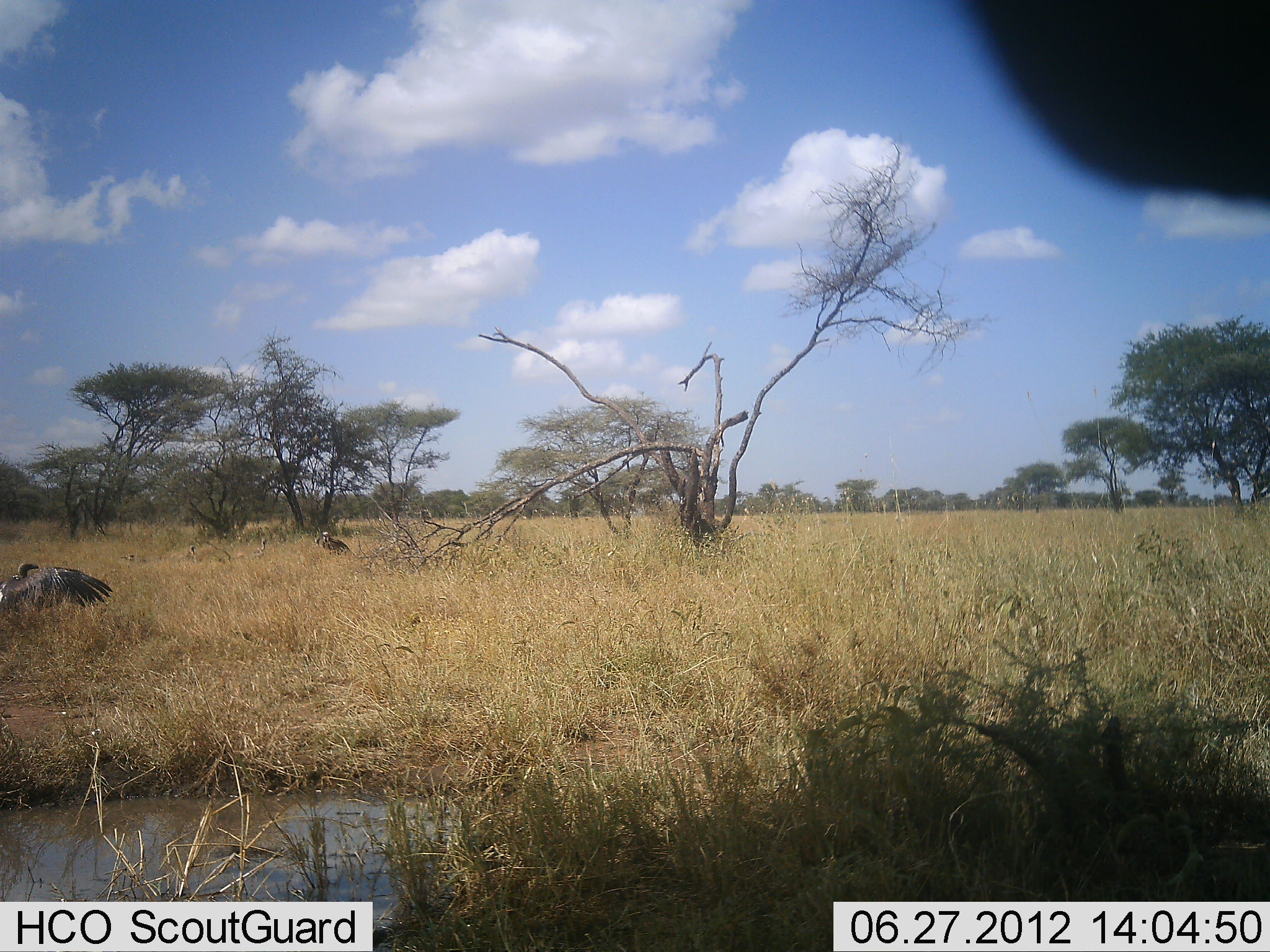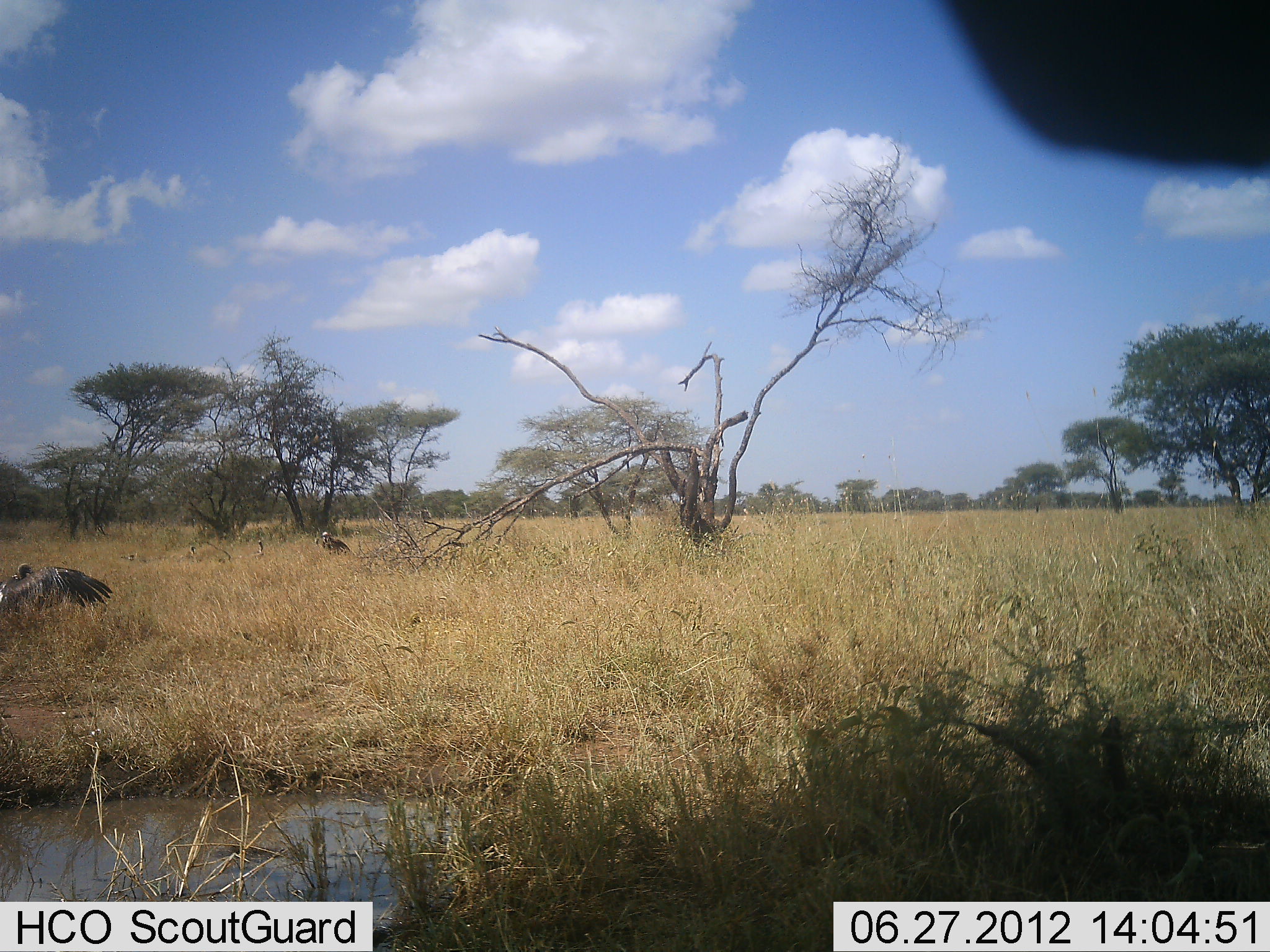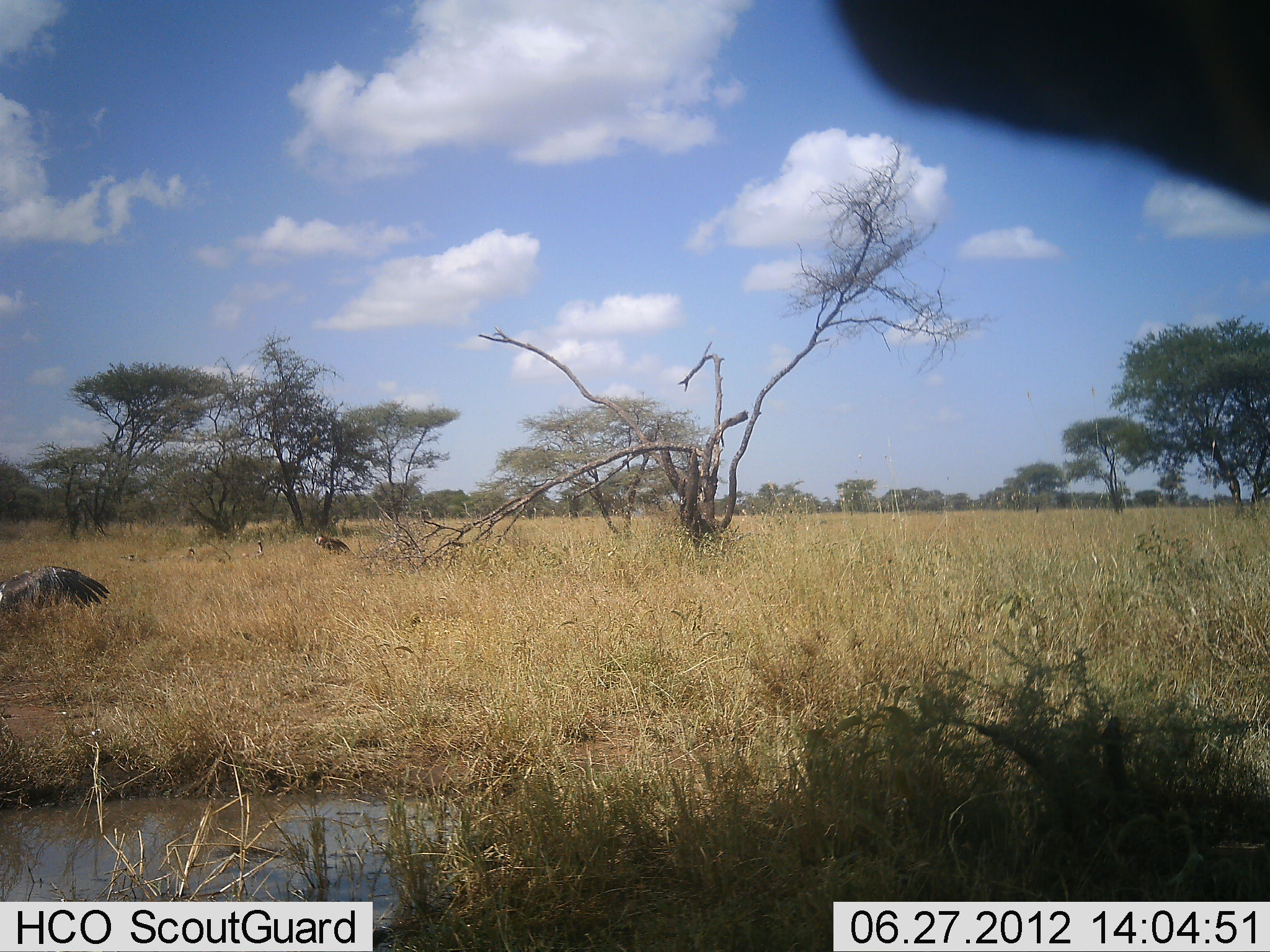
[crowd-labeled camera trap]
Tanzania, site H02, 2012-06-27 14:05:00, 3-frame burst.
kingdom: Animalia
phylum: Chordata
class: Aves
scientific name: Aves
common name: bird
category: otherbird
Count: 4.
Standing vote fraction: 70%.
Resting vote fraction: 10%.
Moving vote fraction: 10%.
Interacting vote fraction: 0%.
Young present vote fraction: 0%.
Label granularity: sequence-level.